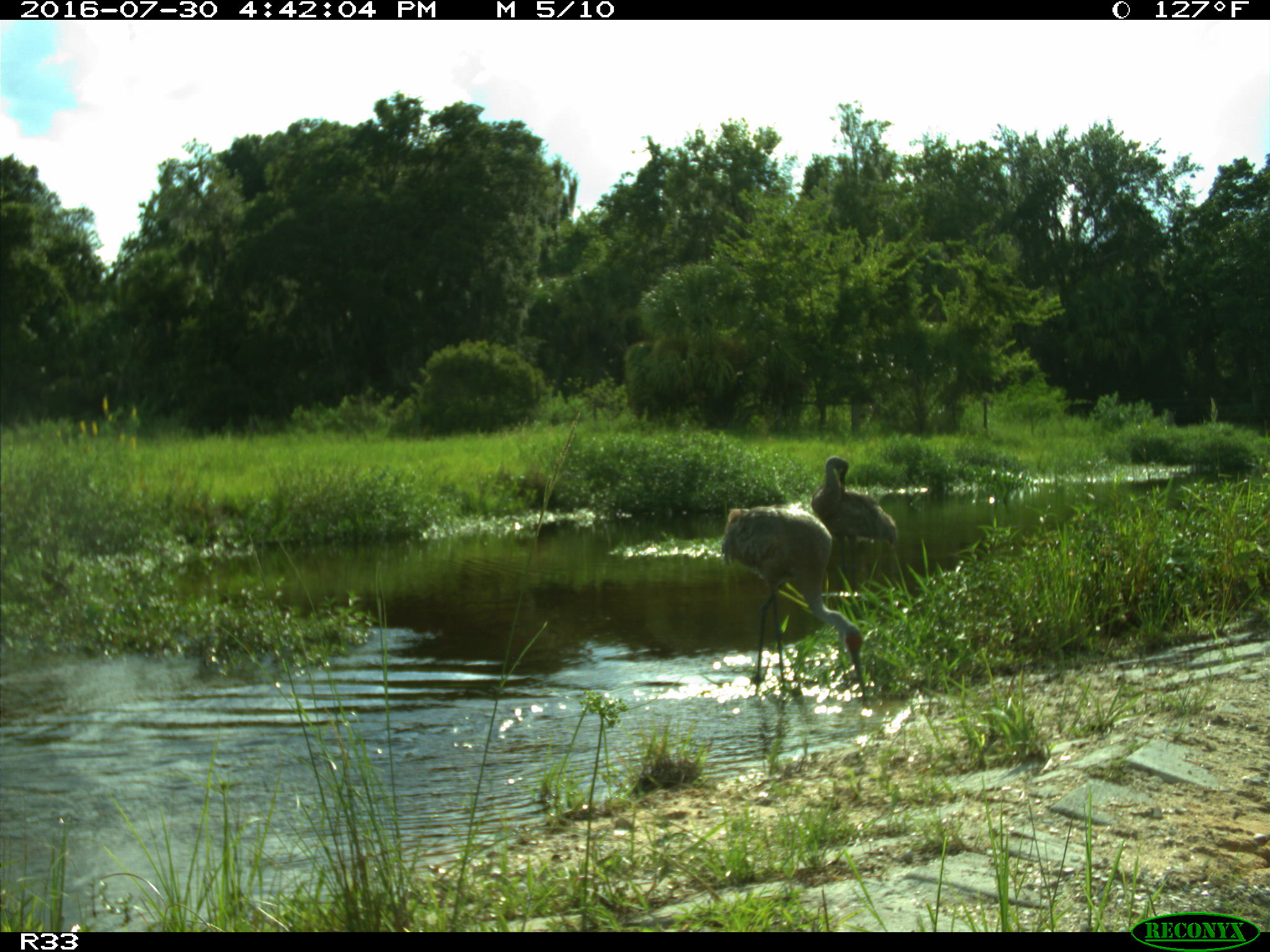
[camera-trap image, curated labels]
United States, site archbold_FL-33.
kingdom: Animalia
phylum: Chordata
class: Aves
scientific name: Aves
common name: birds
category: unidentified bird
Unidentified bird (birds) (Aves).